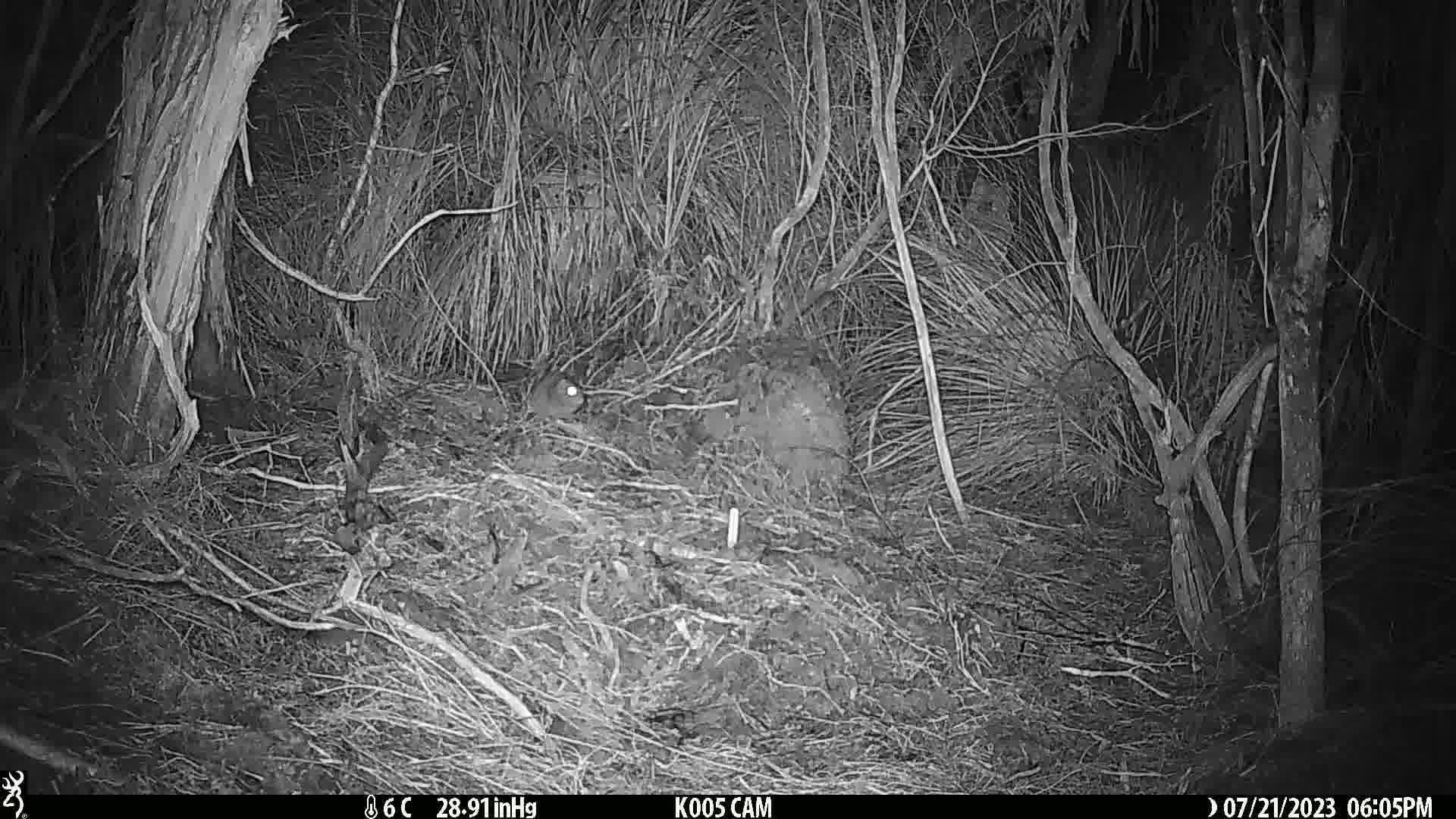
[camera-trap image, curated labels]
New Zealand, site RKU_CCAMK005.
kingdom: Animalia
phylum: Chordata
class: Mammalia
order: Rodentia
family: Muridae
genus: Rattus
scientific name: Rattus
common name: rat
Rat (Rattus).